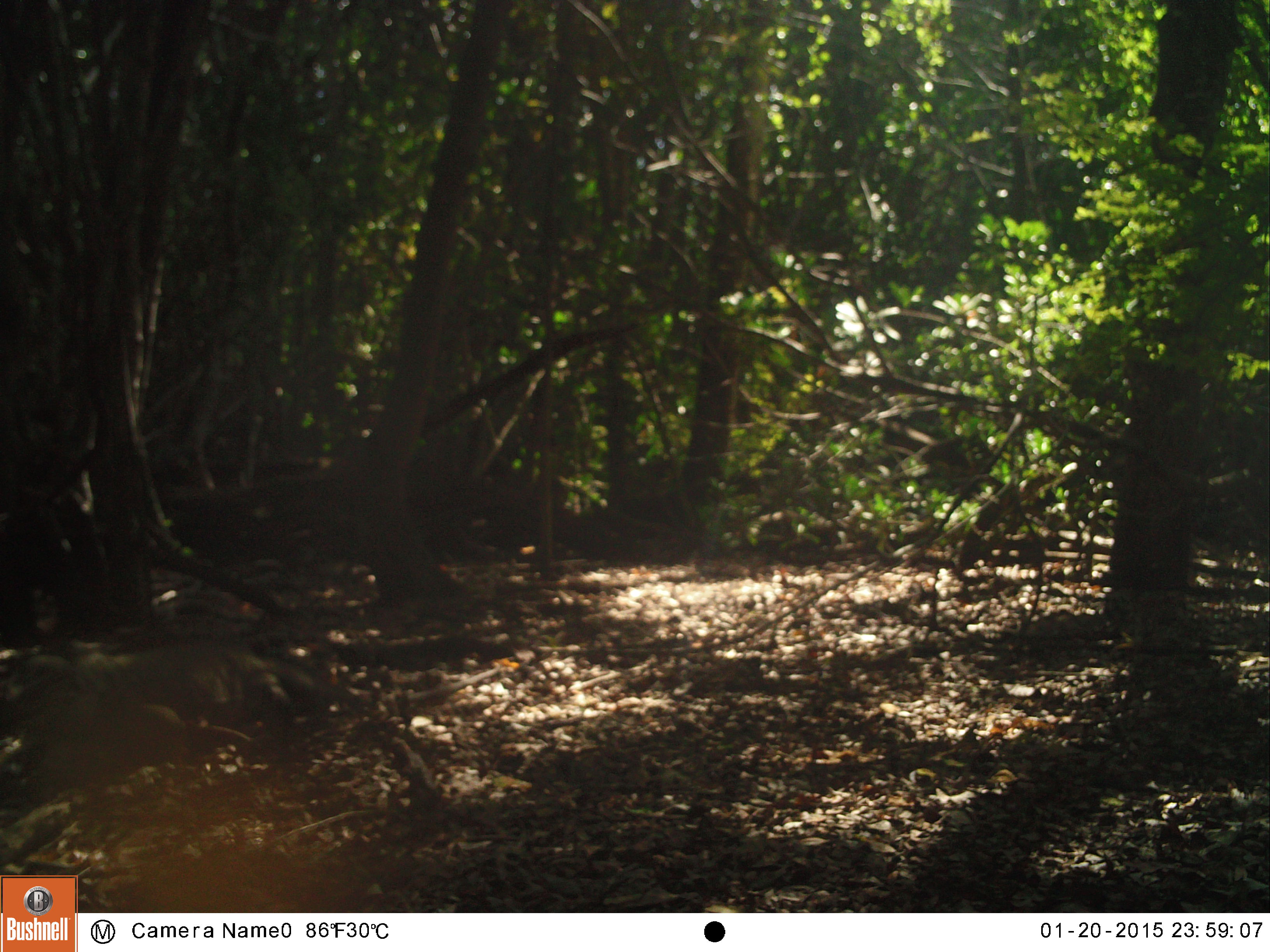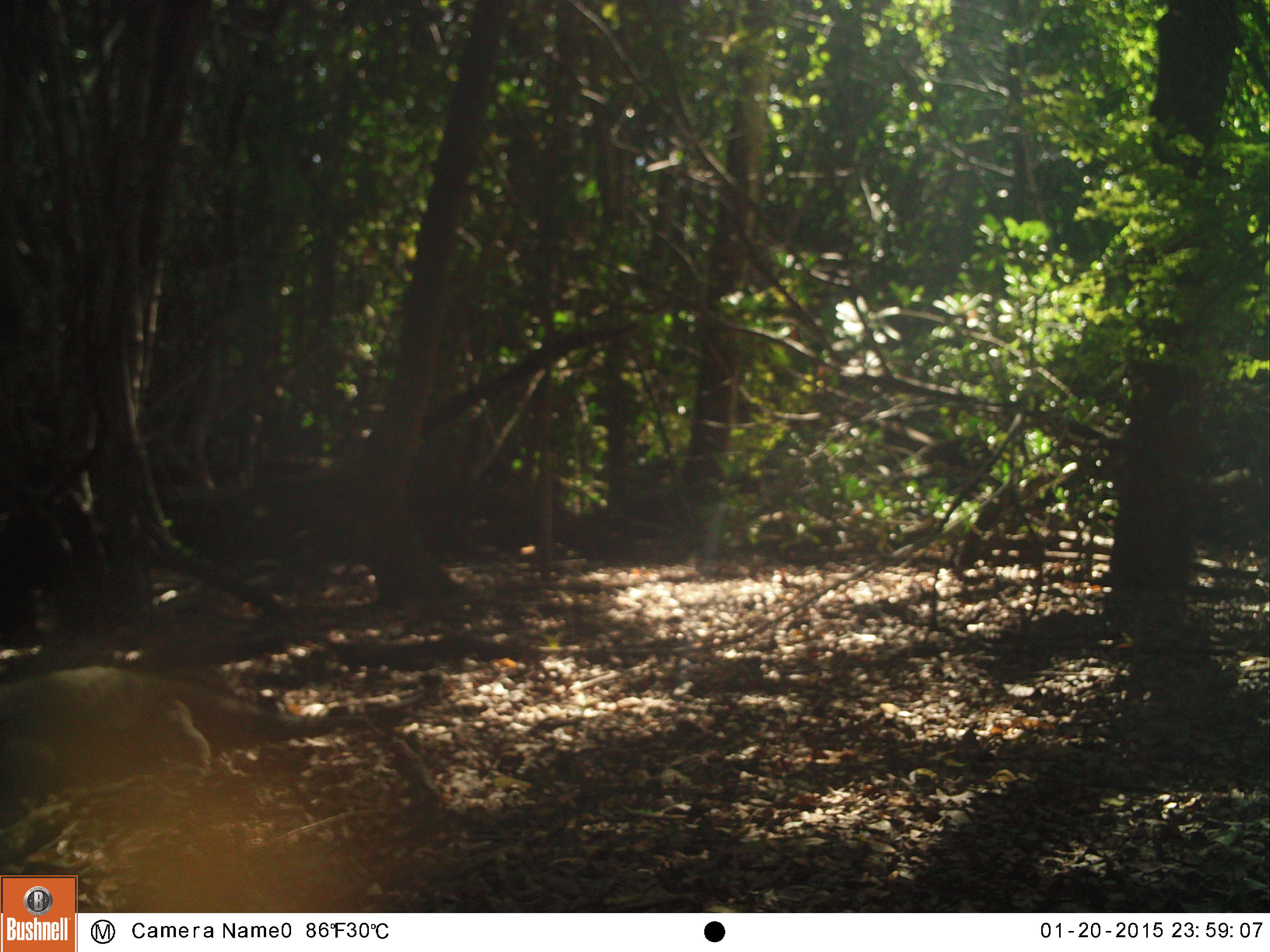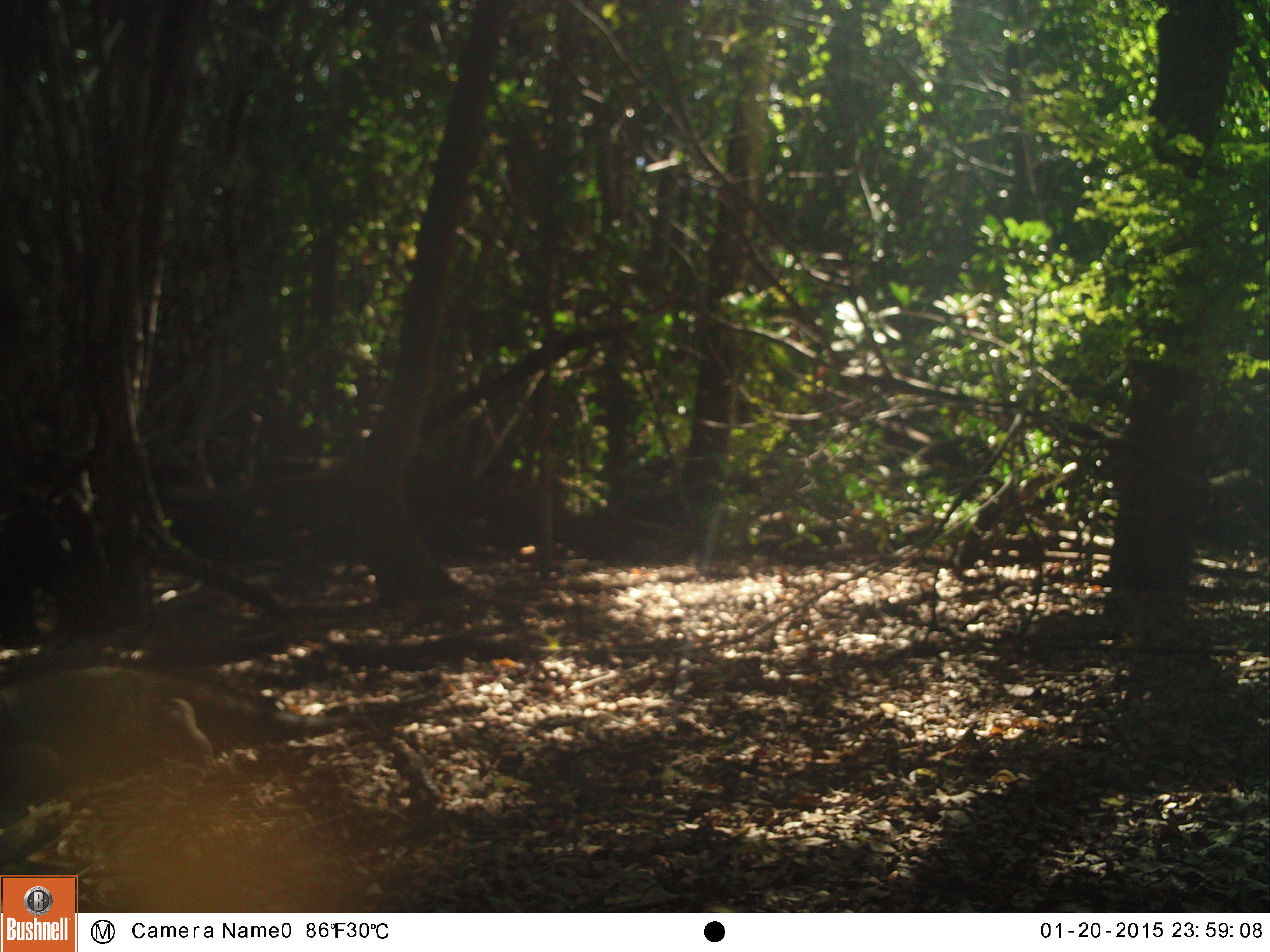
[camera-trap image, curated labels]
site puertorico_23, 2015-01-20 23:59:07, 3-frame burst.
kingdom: Animalia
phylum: Chordata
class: Reptilia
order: Squamata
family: Iguanidae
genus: Iguana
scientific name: Iguana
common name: typical iguanas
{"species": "Iguana (typical iguanas)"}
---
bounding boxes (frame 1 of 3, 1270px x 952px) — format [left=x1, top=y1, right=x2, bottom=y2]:
iguana: [left=0, top=630, right=406, bottom=790]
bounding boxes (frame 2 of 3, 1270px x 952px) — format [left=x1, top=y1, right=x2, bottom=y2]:
iguana: [left=0, top=661, right=420, bottom=816]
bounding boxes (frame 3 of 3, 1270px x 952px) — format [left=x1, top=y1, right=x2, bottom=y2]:
iguana: [left=0, top=661, right=412, bottom=815]